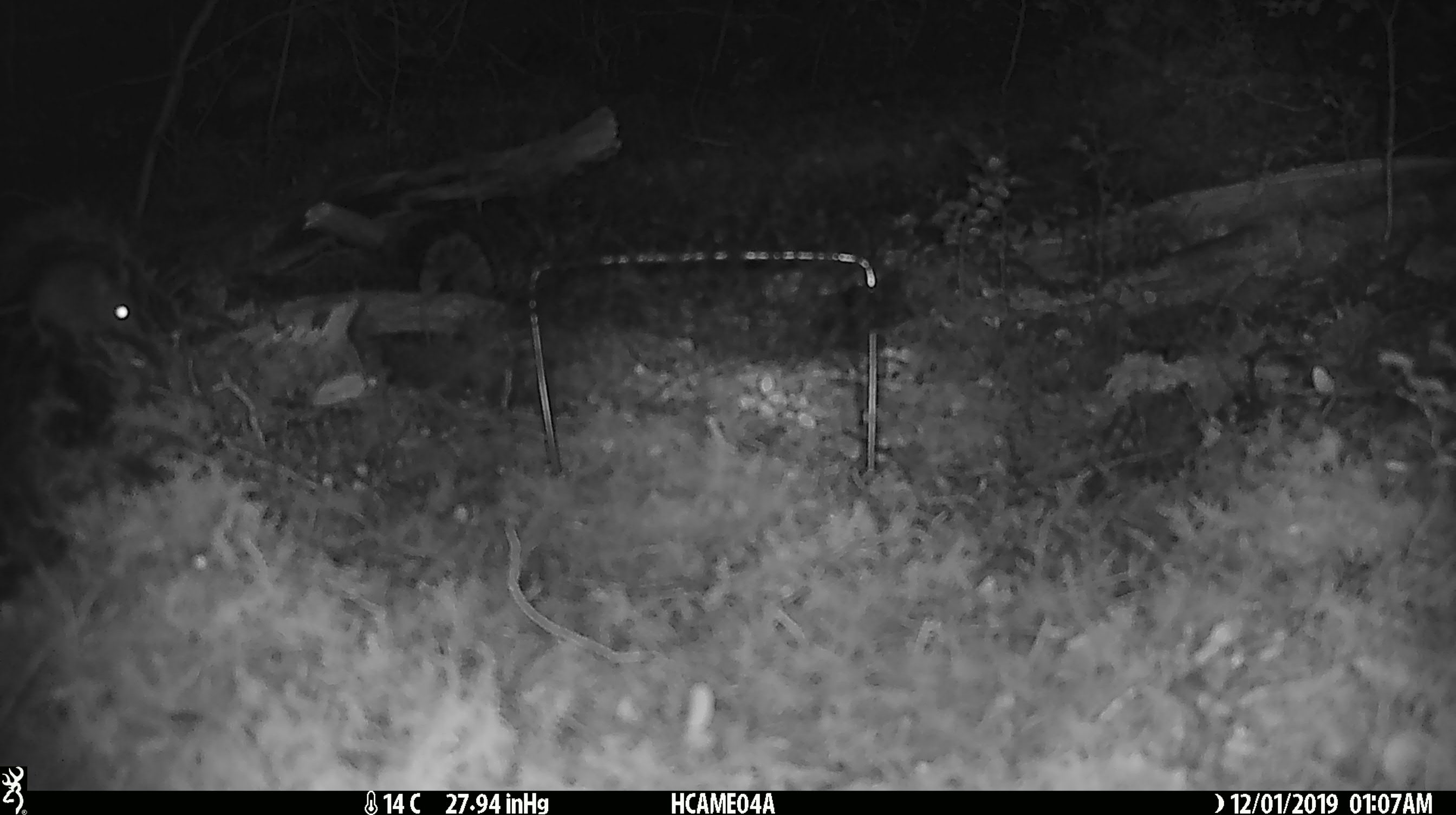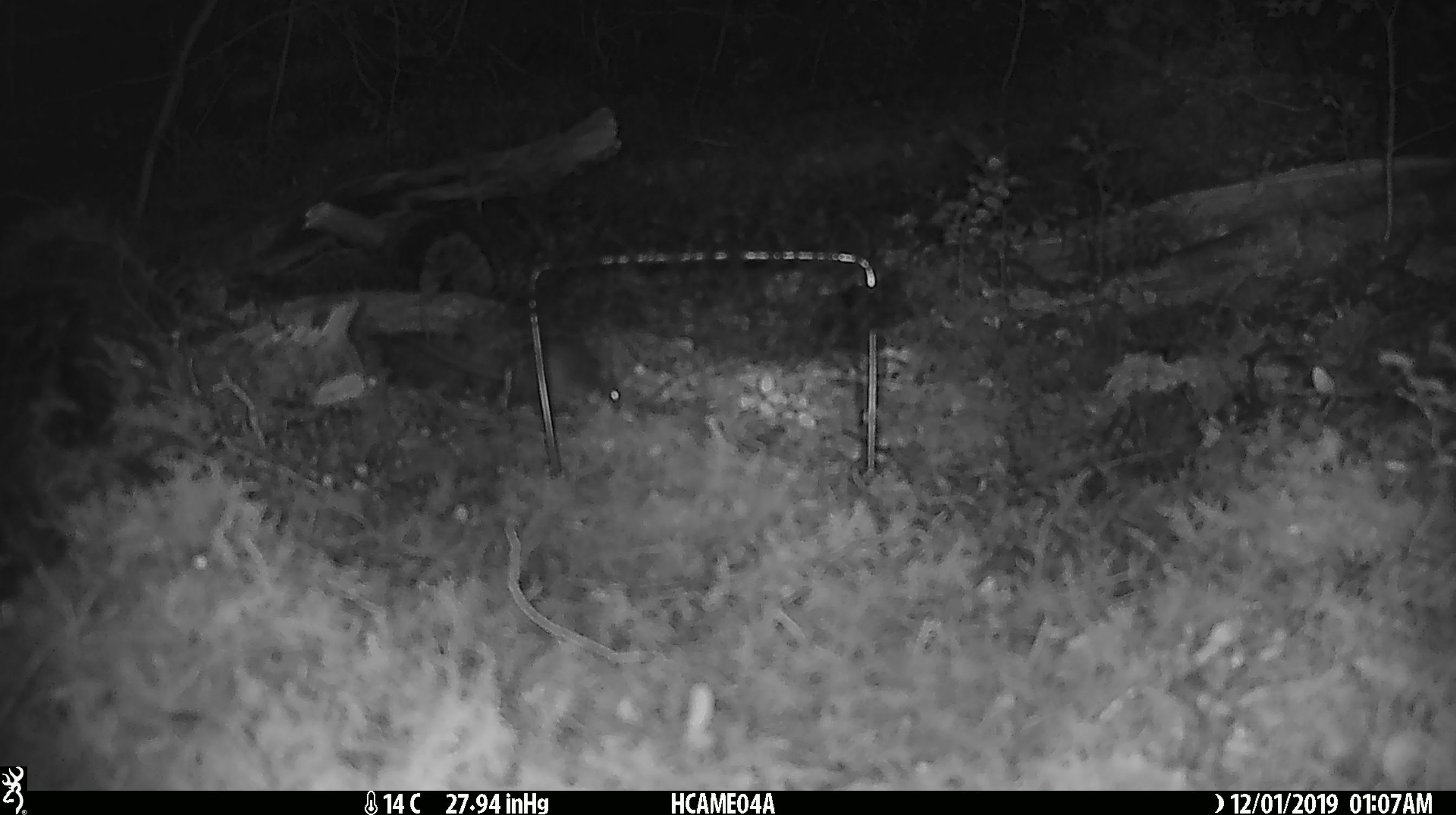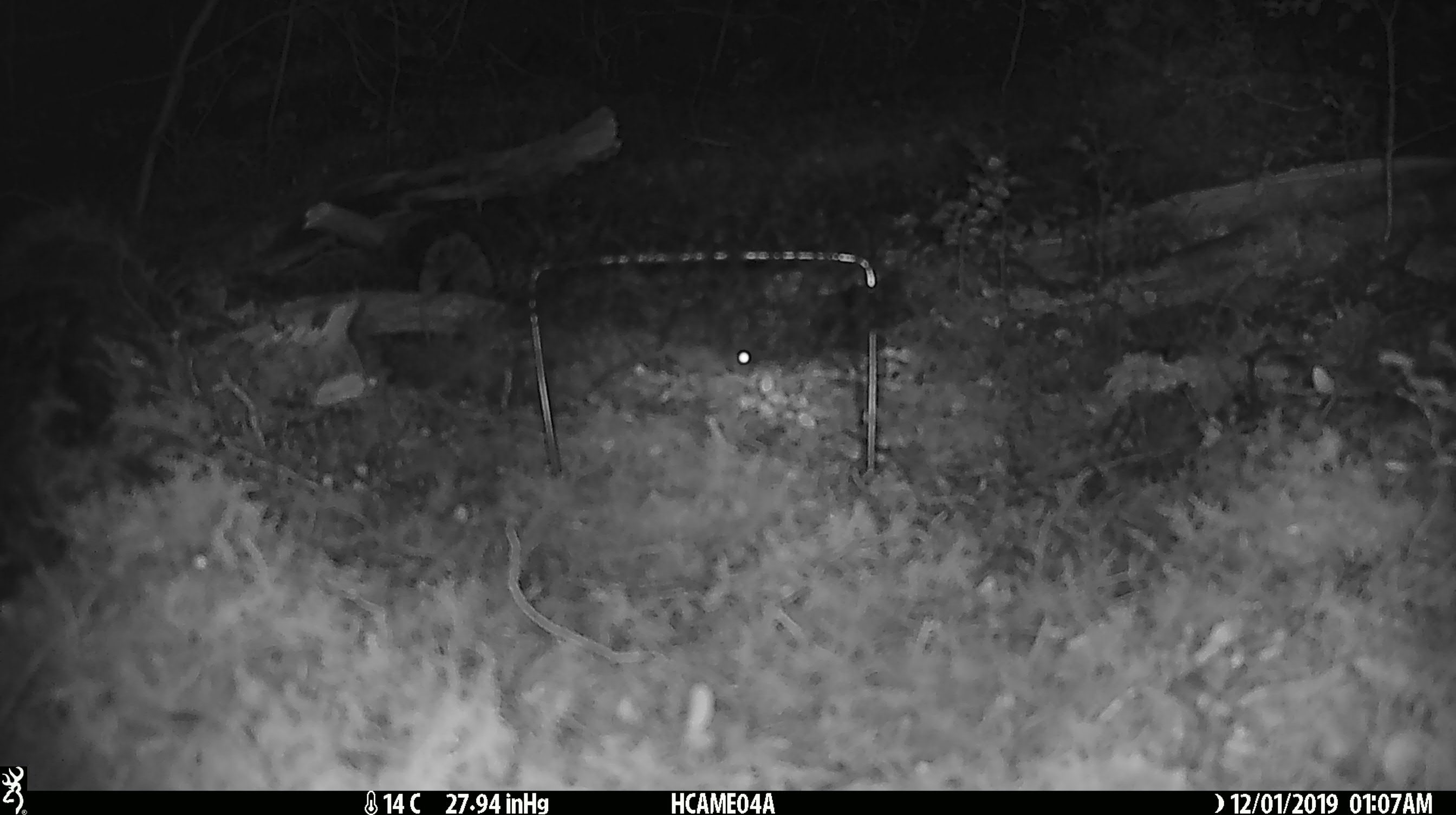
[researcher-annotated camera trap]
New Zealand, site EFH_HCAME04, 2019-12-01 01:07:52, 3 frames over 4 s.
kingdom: Animalia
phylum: Chordata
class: Mammalia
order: Rodentia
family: Muridae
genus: Mus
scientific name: Mus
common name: mouse